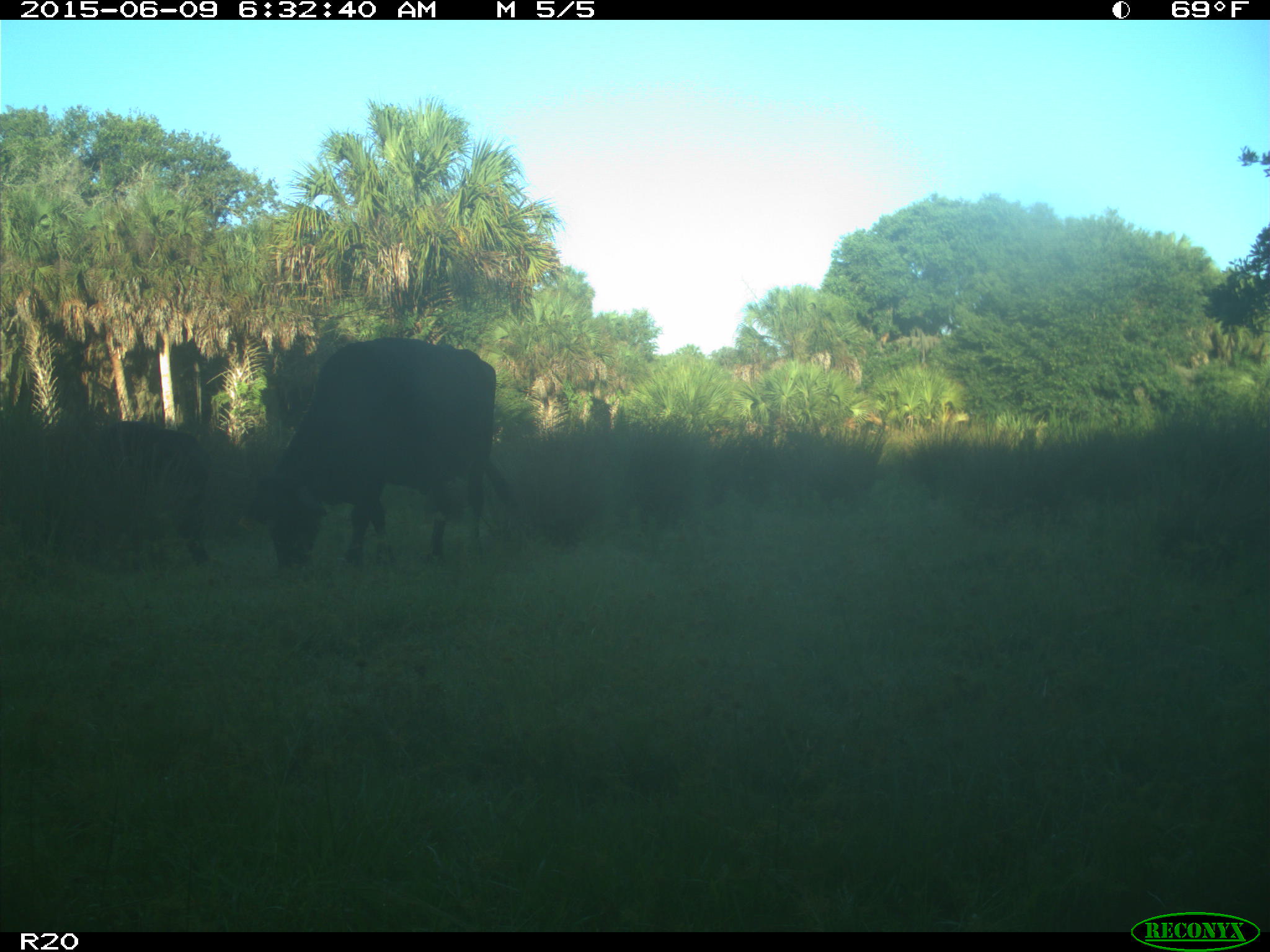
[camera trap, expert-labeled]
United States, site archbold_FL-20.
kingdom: Animalia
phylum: Chordata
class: Mammalia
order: Artiodactyla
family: Bovidae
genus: Bos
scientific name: Bos taurus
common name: domestic cow